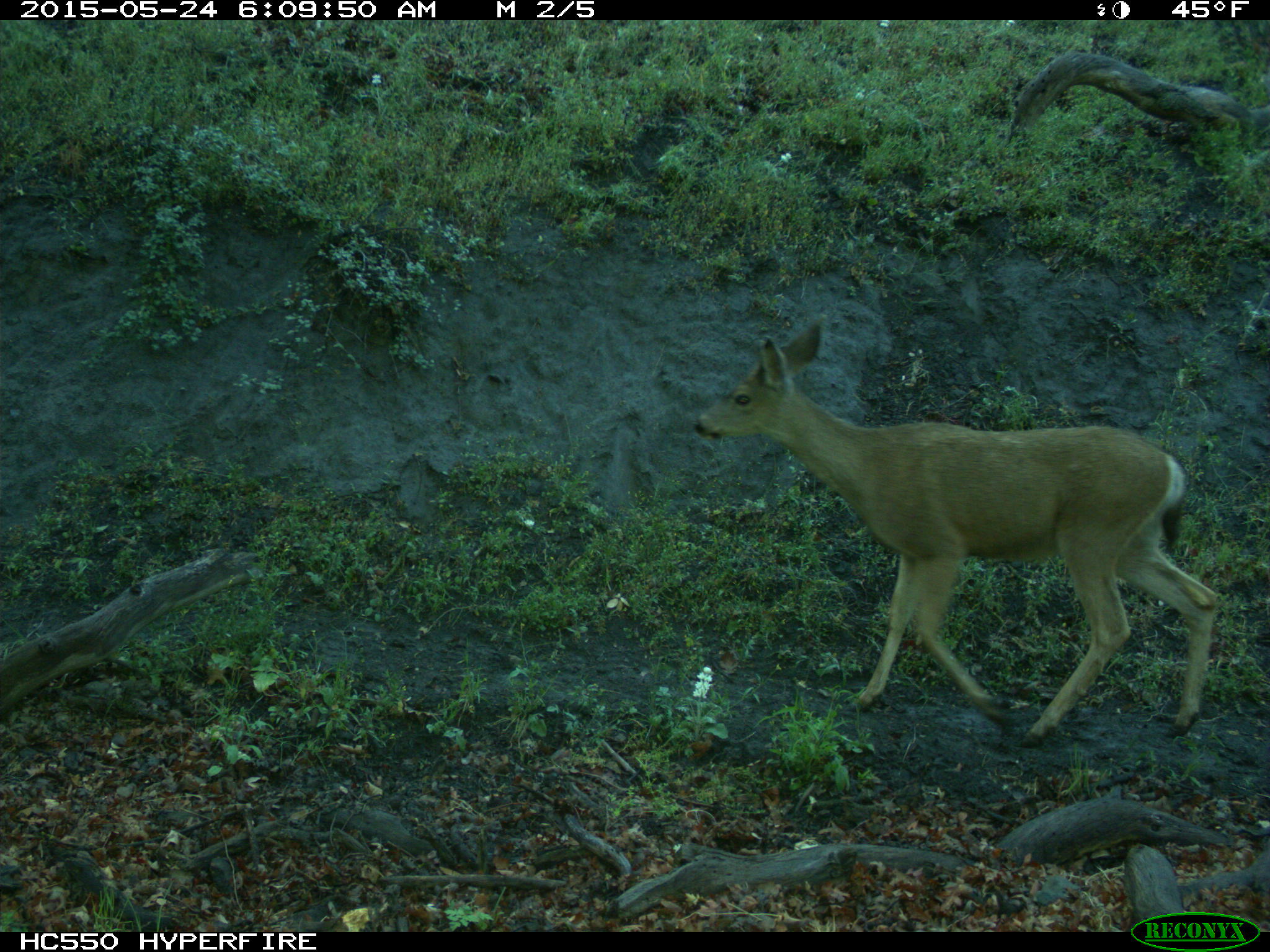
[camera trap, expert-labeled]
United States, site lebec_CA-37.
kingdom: Animalia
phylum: Chordata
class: Mammalia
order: Artiodactyla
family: Cervidae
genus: Odocoileus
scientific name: Odocoileus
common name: deer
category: unidentified deer